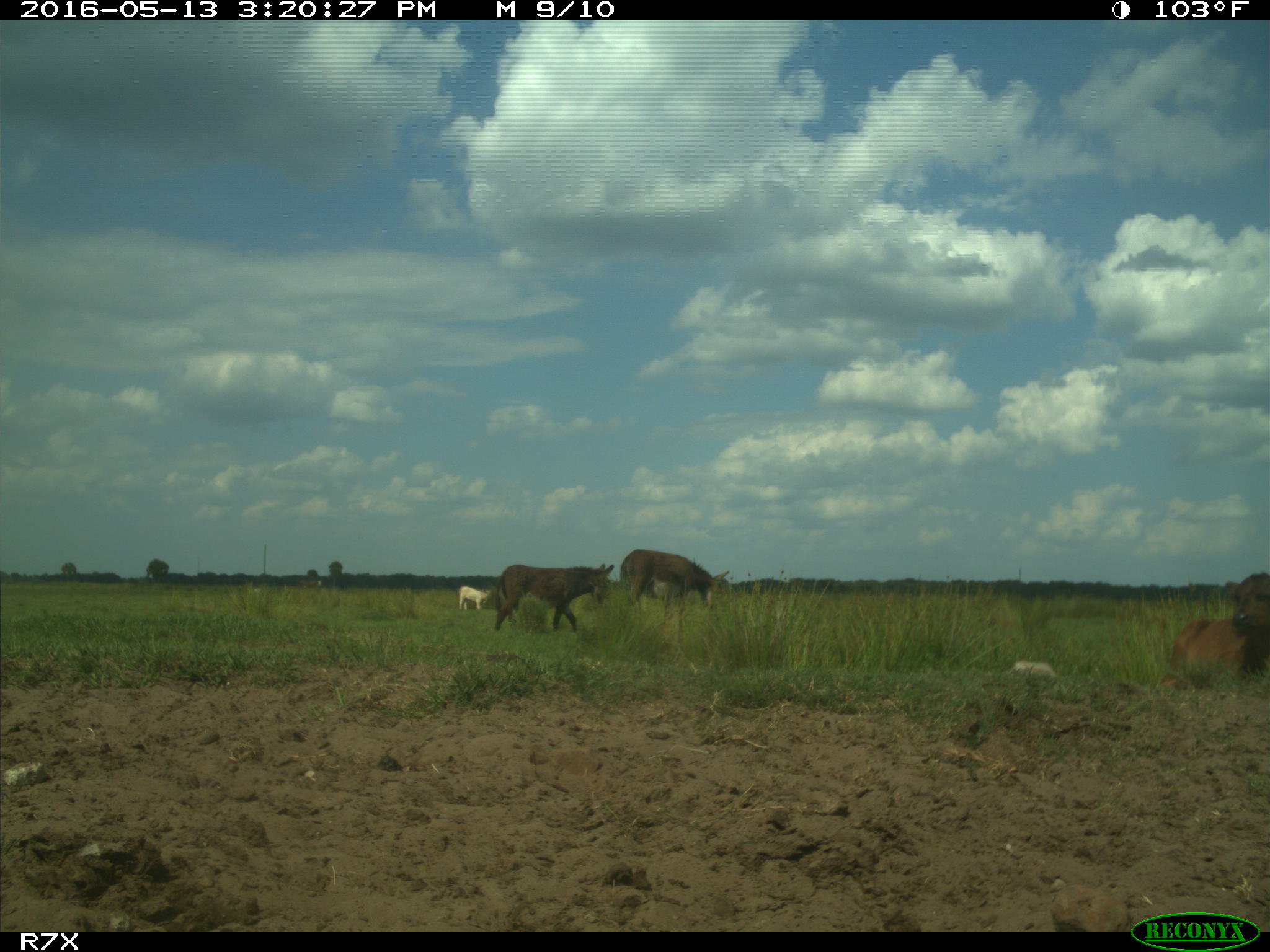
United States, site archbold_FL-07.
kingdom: Animalia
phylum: Chordata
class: Mammalia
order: Artiodactyla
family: Bovidae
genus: Bos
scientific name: Bos taurus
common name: domestic cow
Bos taurus (domestic cow).